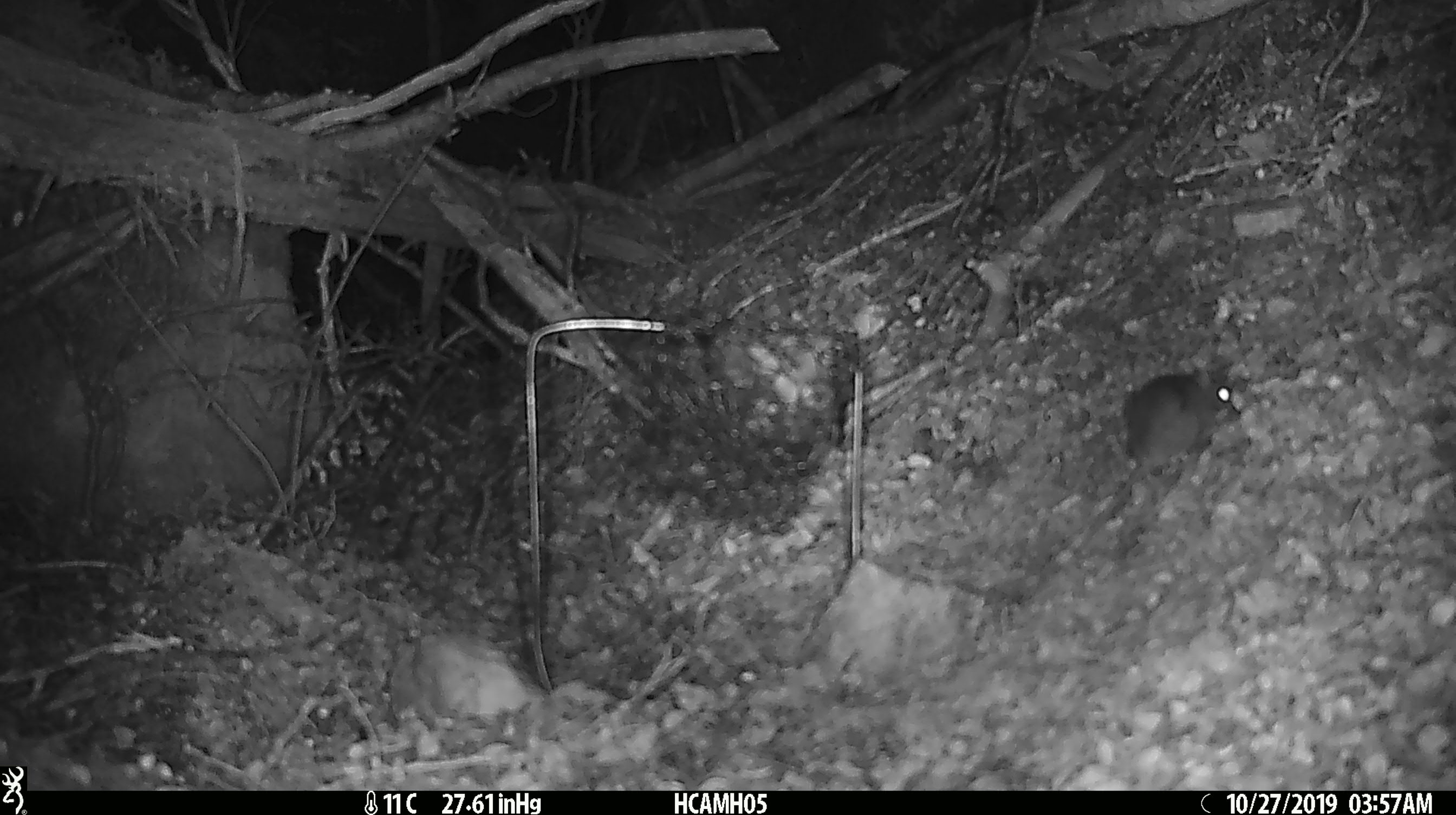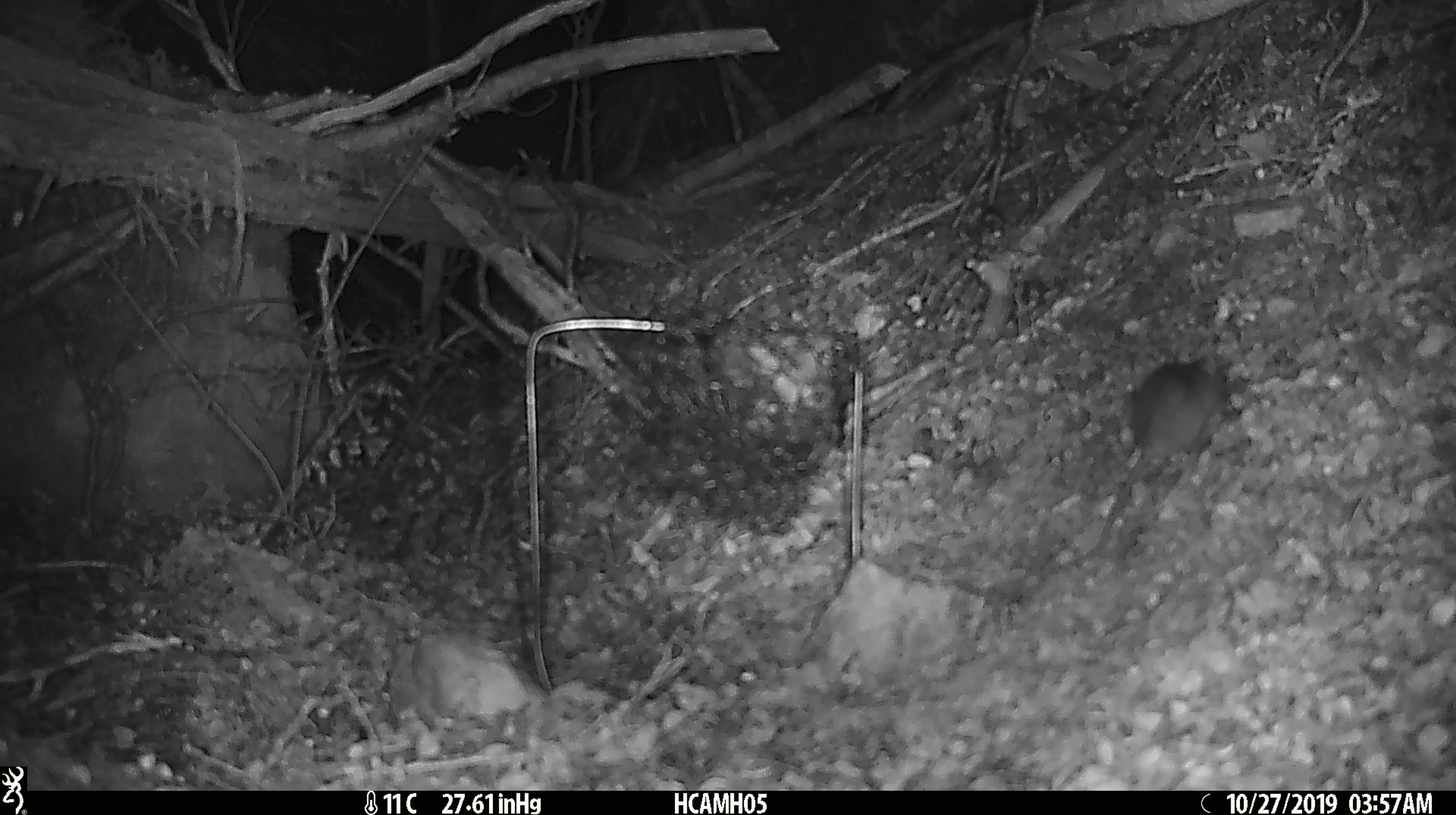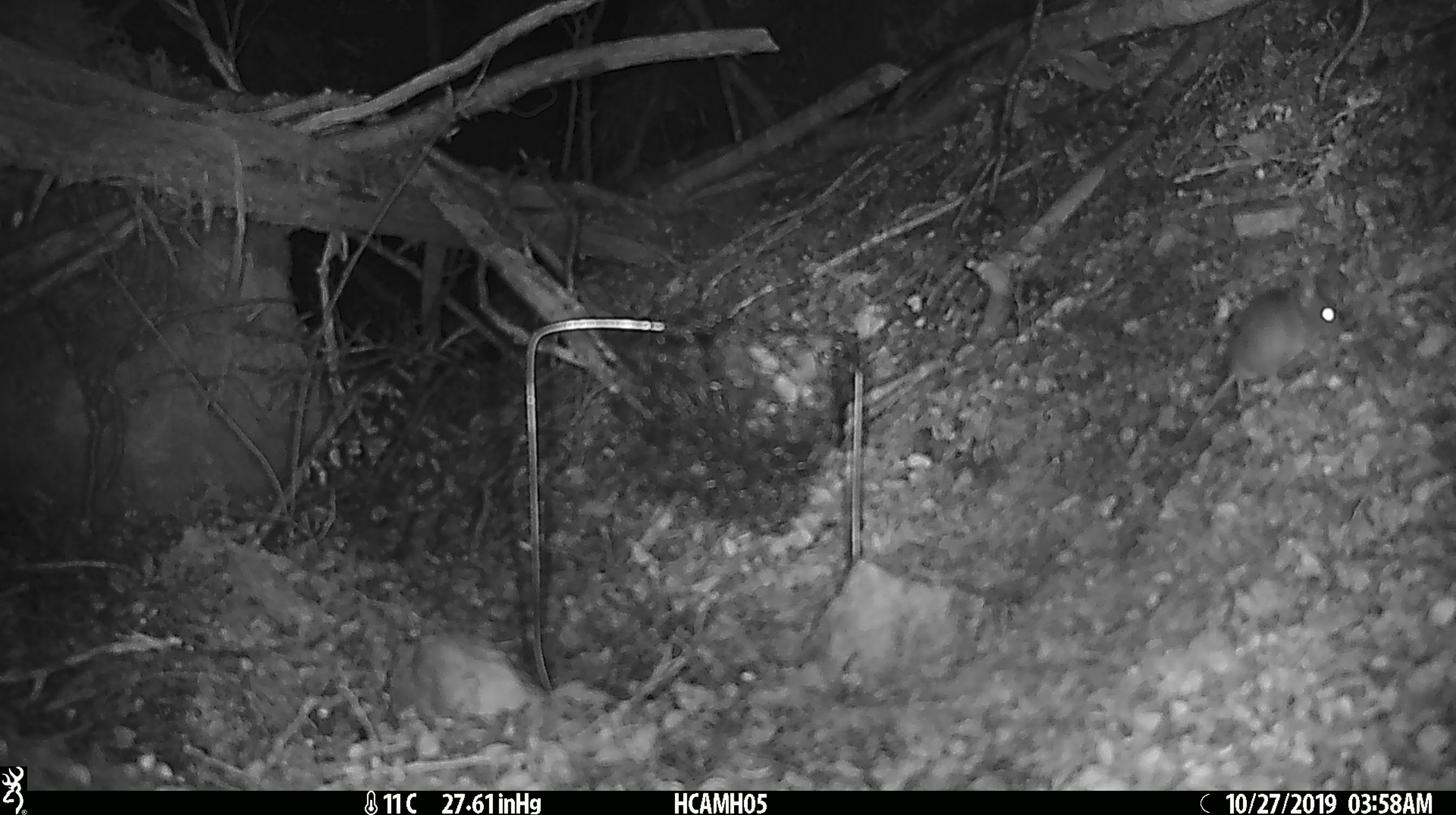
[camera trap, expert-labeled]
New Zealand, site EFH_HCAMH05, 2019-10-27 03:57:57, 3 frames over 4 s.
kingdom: Animalia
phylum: Chordata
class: Mammalia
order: Rodentia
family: Muridae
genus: Mus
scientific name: Mus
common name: mouse